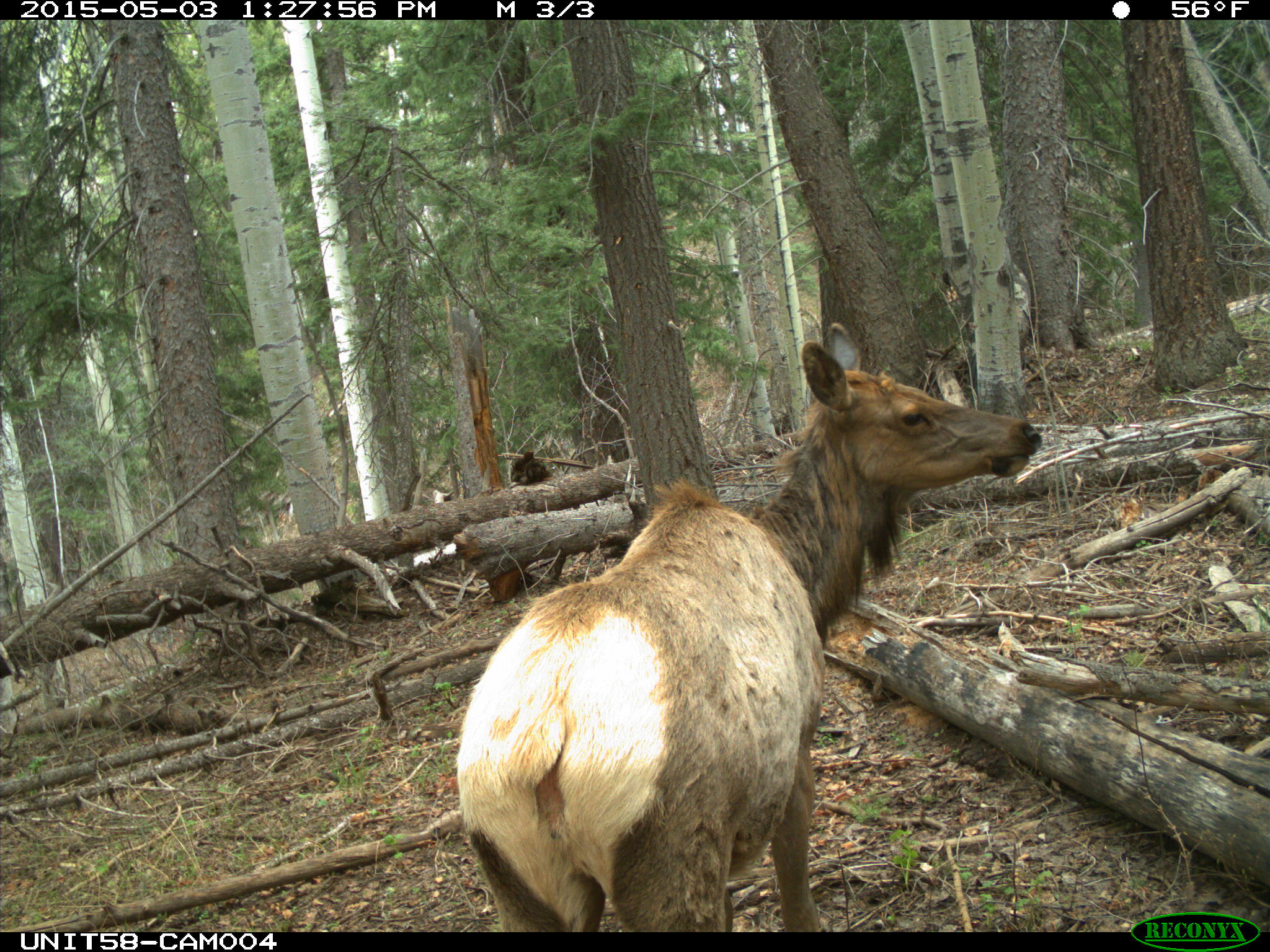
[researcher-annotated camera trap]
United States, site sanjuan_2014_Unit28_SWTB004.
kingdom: Animalia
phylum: Chordata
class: Mammalia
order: Artiodactyla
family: Cervidae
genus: Cervus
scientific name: Cervus elaphus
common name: red deer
Cervus elaphus (red deer).